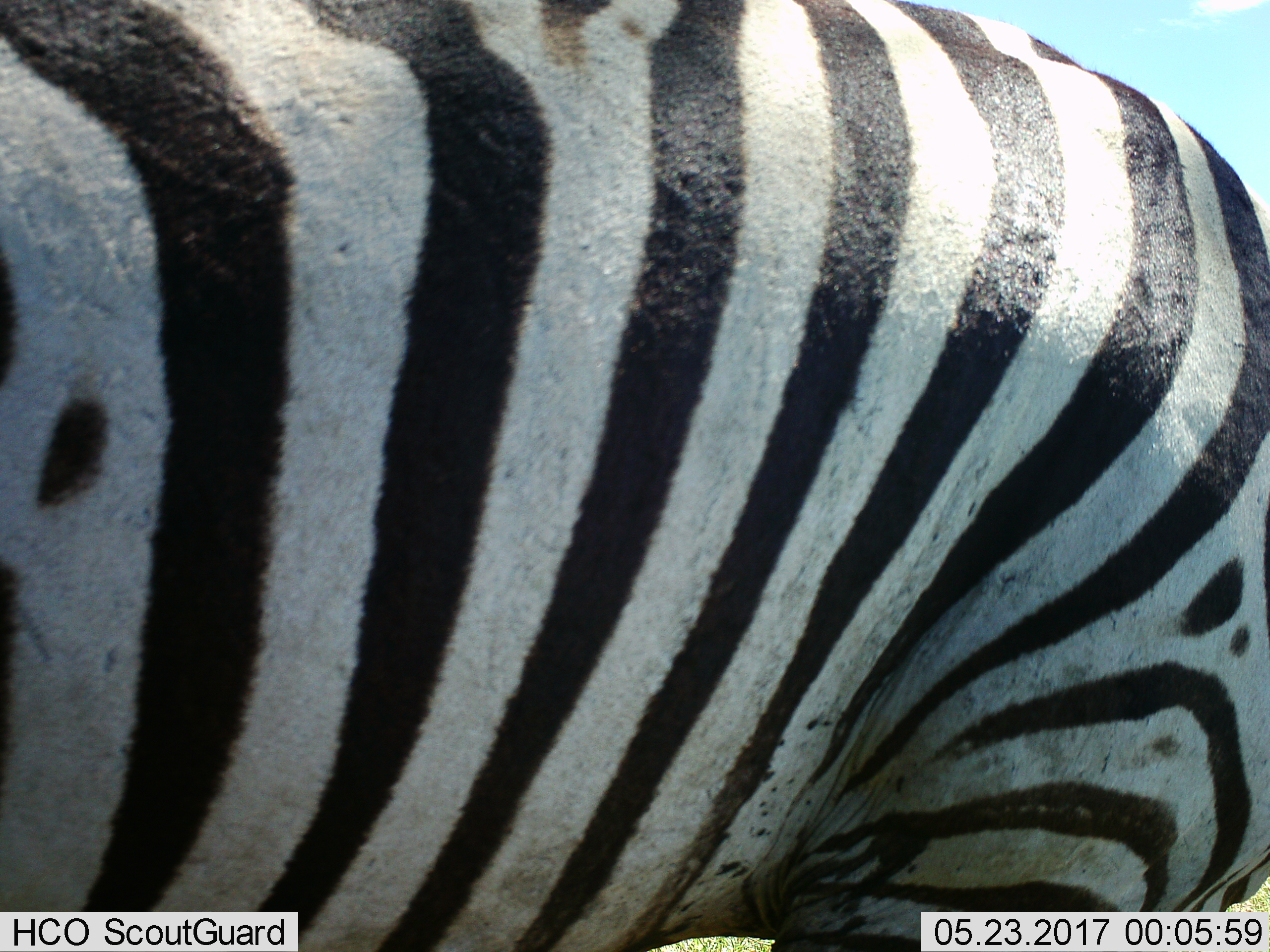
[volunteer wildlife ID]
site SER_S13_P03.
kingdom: Animalia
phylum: Chordata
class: Mammalia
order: Perissodactyla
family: Equidae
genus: Equus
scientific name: Equus quagga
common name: plains zebra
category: zebraplains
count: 1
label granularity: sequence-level